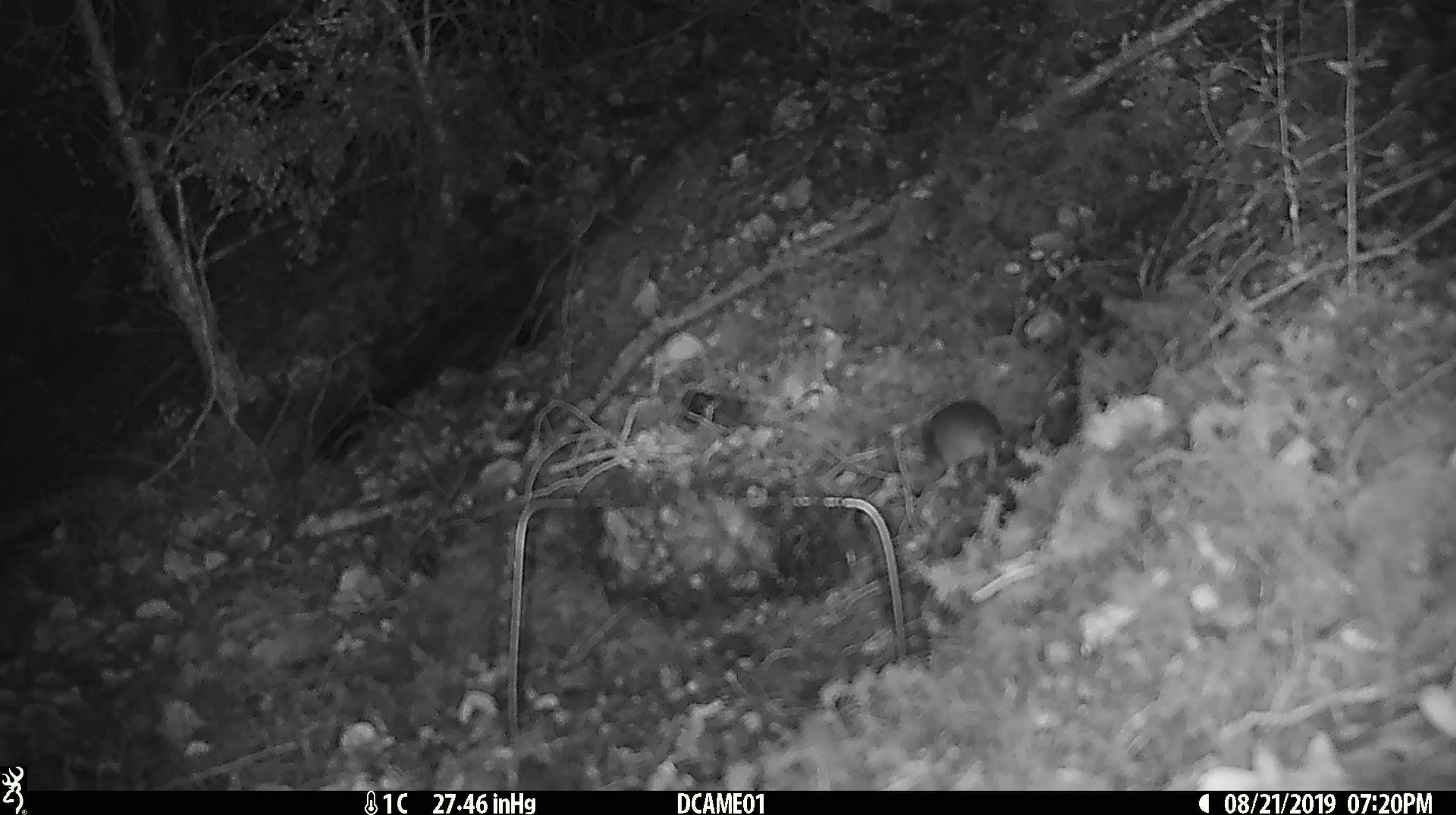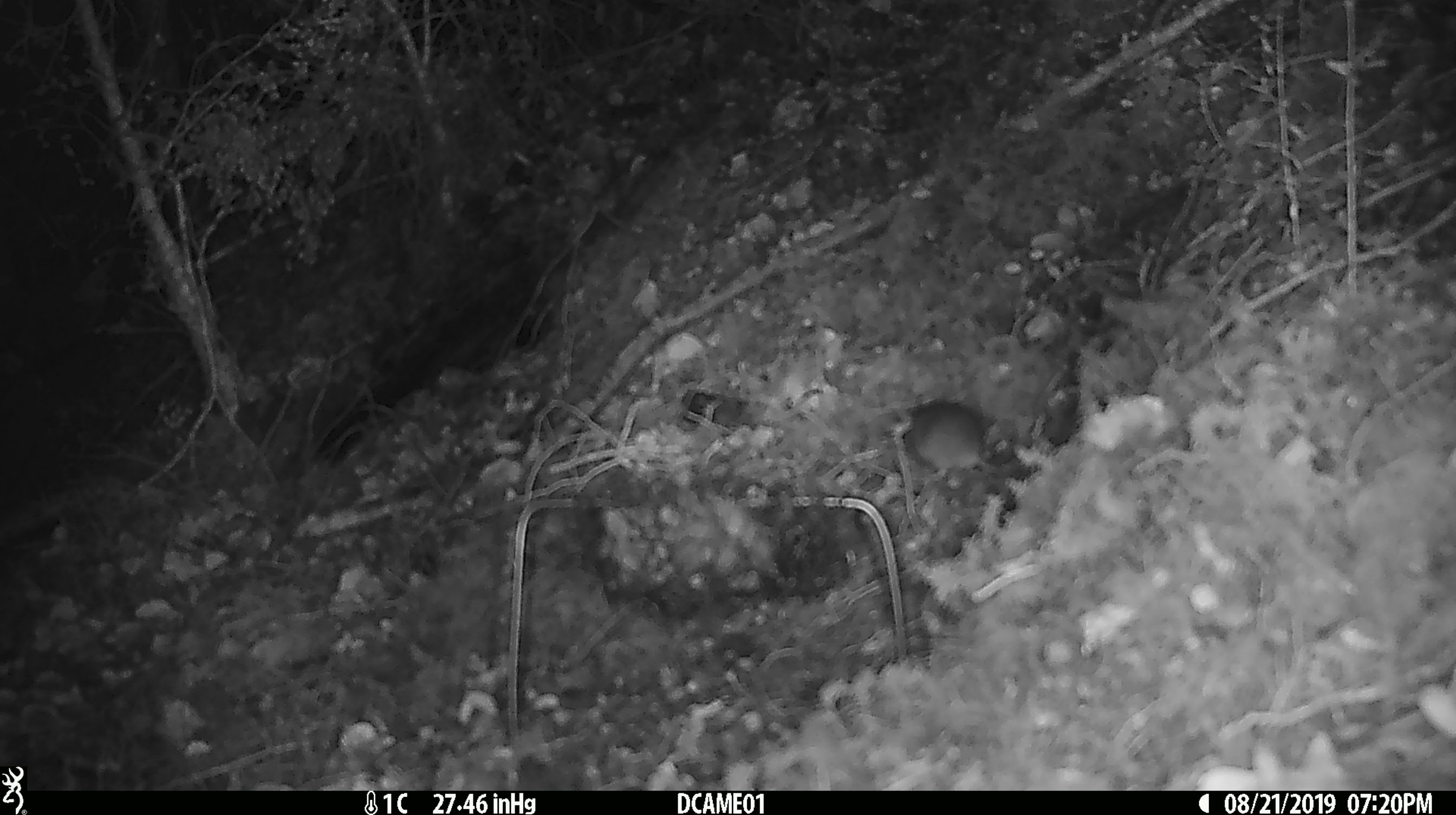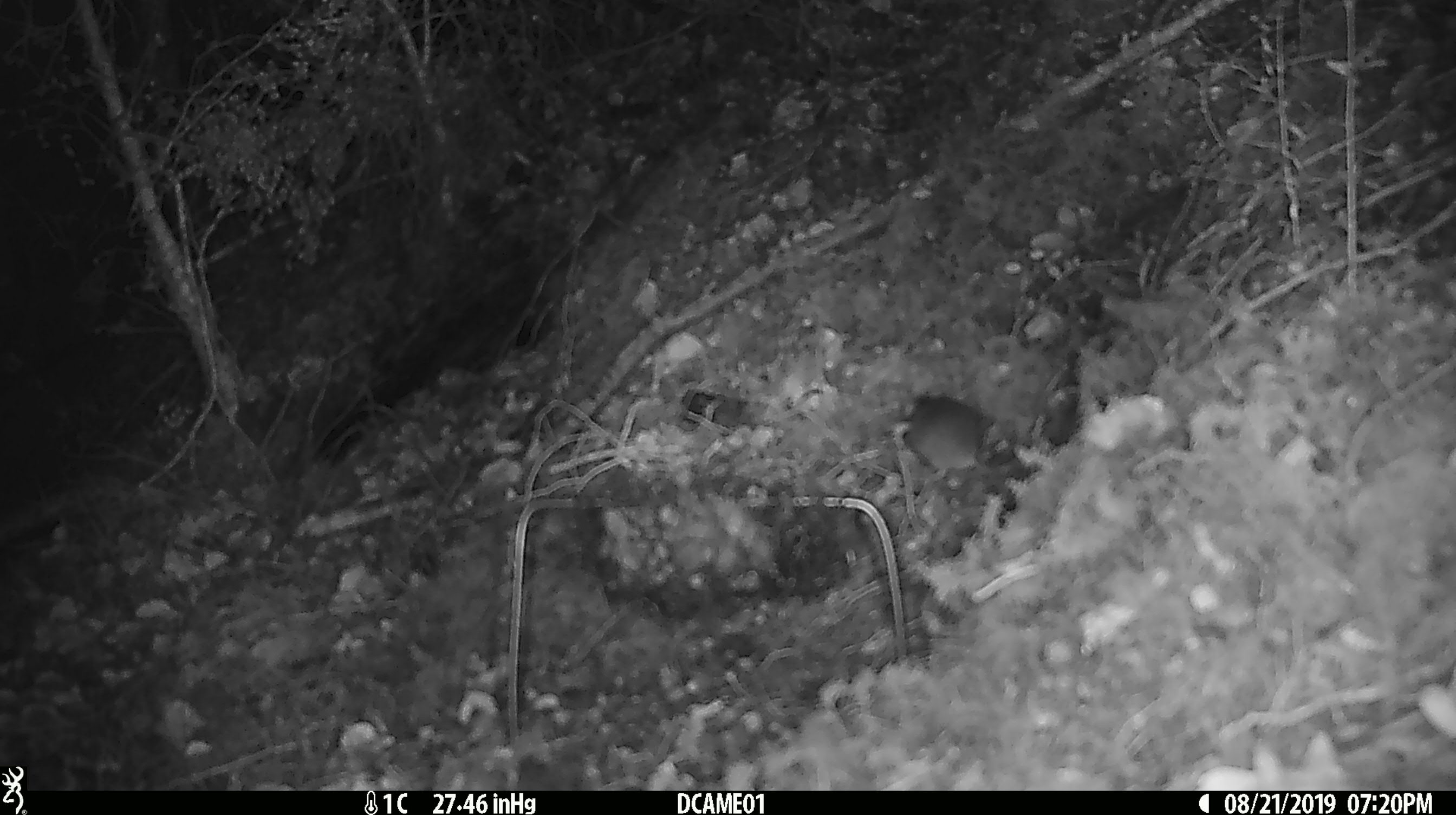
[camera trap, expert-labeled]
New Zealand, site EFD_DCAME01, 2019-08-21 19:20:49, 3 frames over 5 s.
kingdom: Animalia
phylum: Chordata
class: Mammalia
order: Rodentia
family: Muridae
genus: Mus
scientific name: Mus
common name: mouse